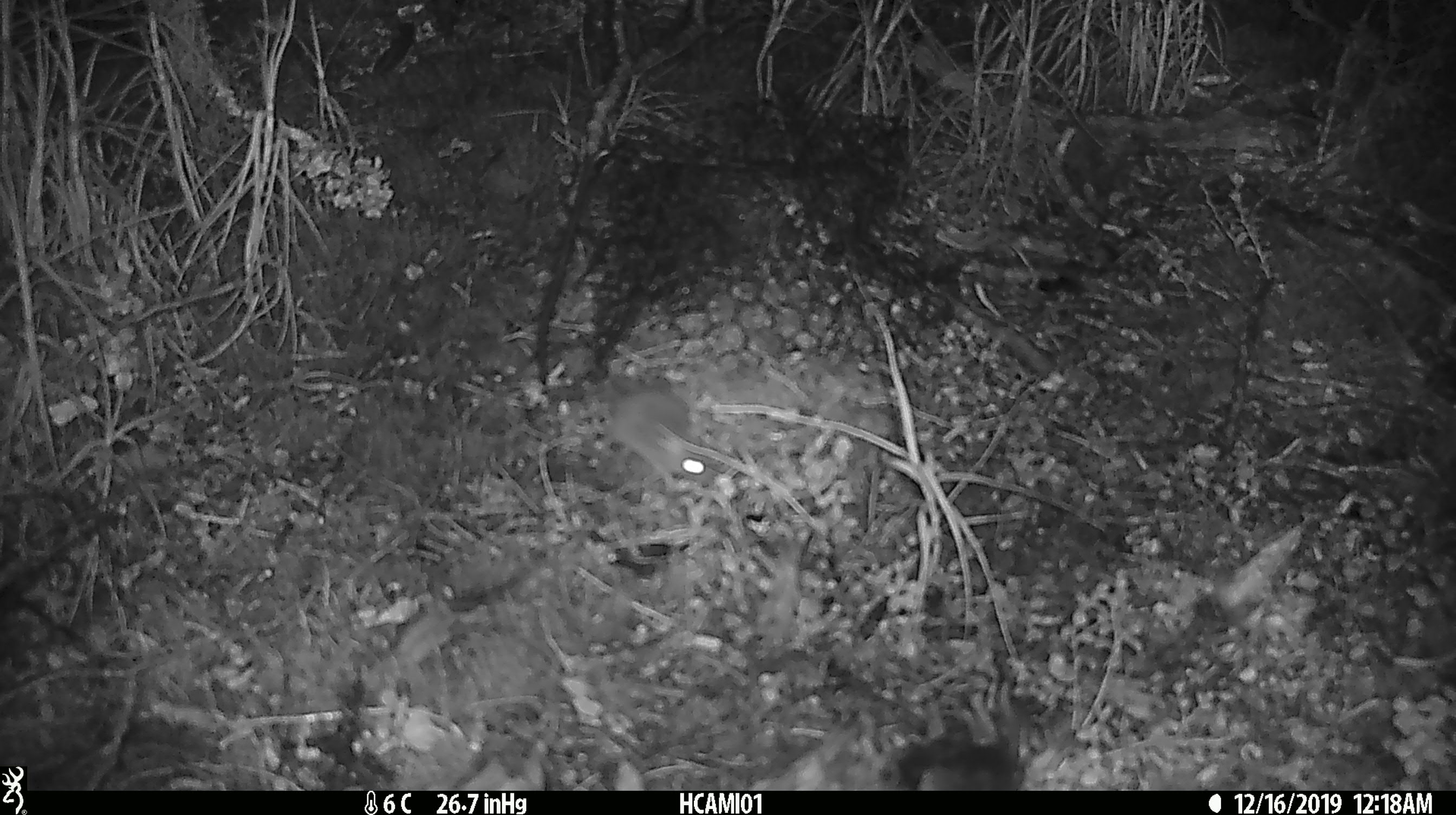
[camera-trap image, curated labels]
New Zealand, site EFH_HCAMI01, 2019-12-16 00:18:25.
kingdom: Animalia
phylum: Chordata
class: Mammalia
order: Rodentia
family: Muridae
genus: Mus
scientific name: Mus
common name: mouse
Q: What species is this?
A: Mouse (Mus).